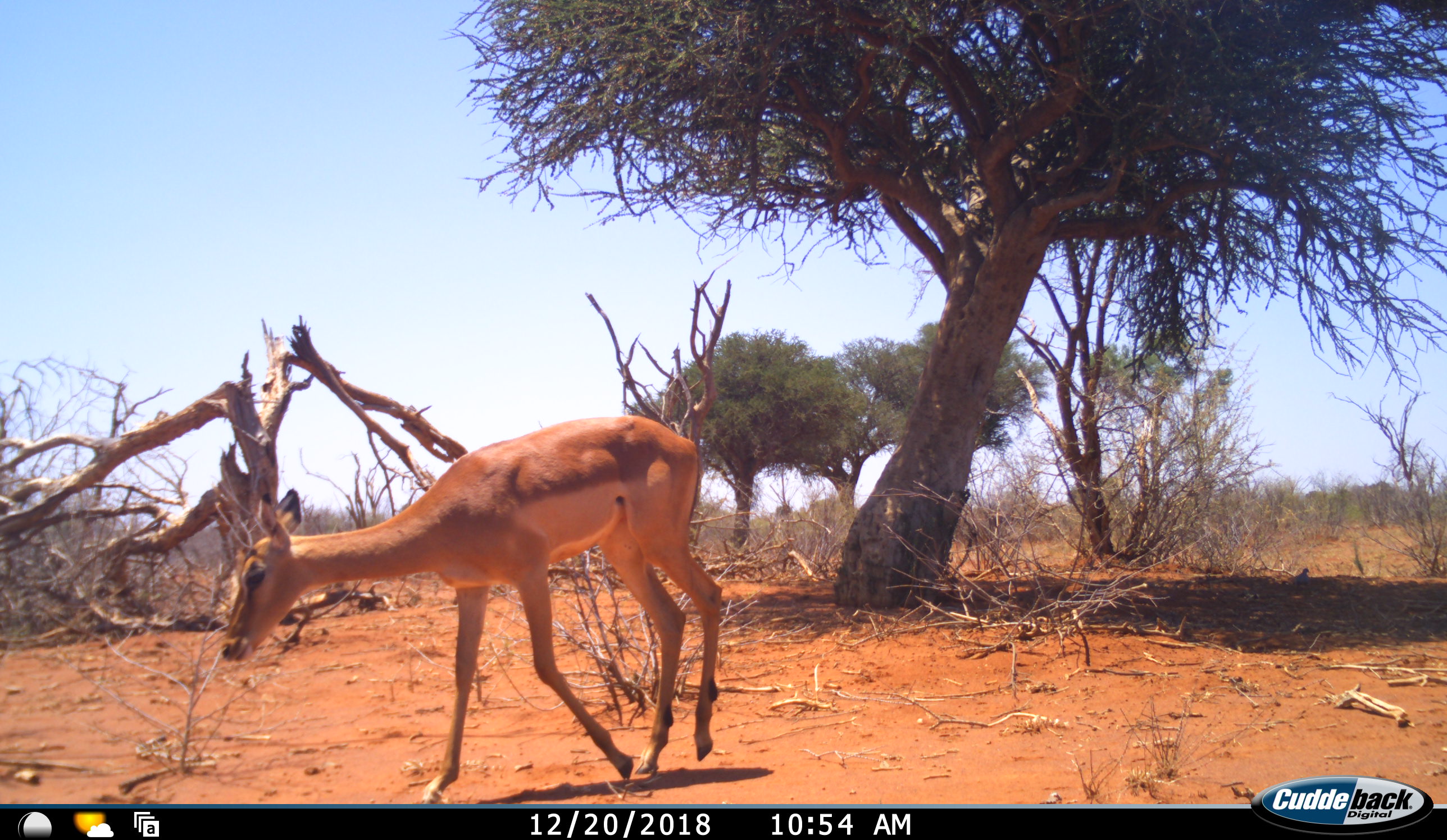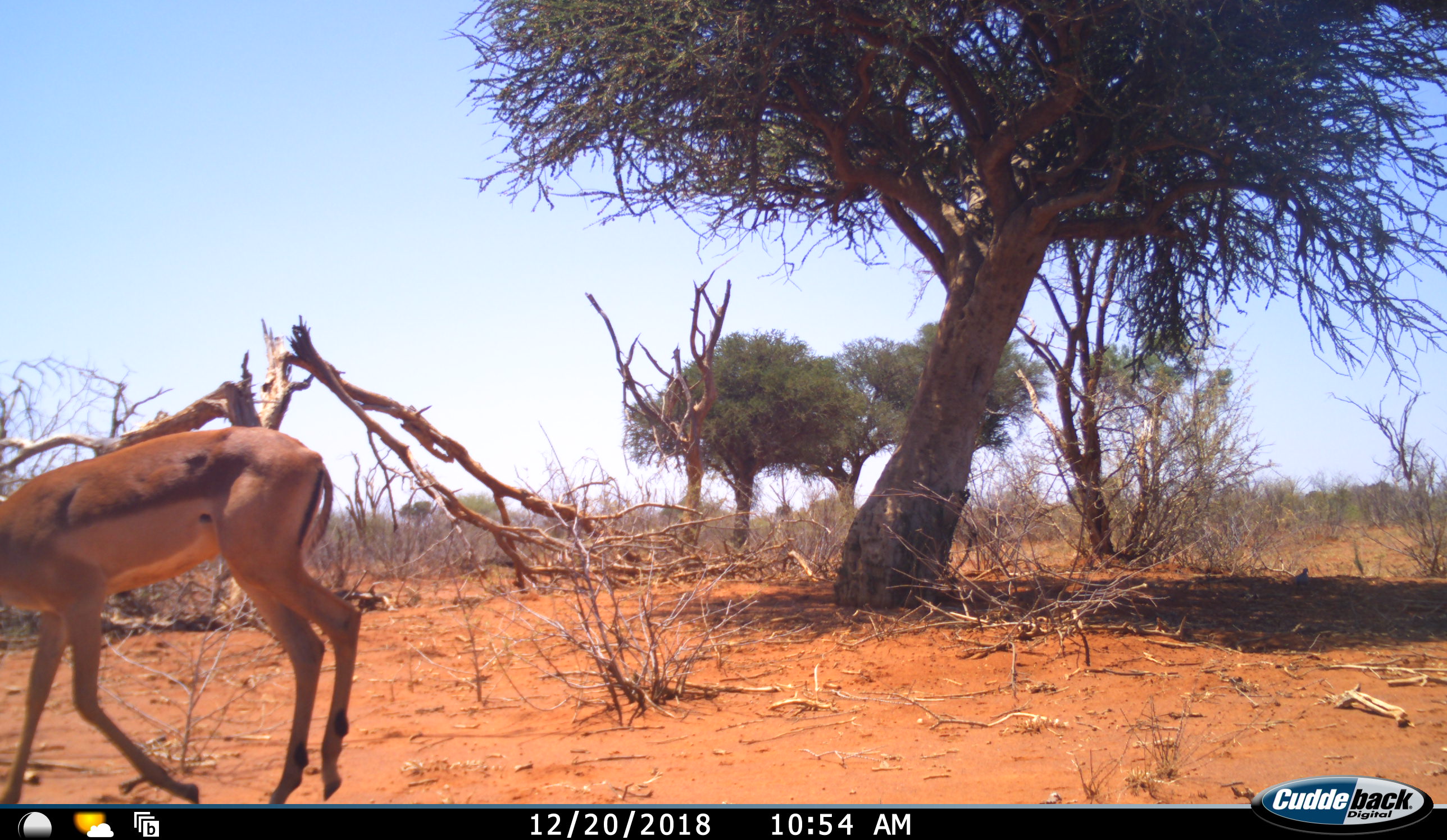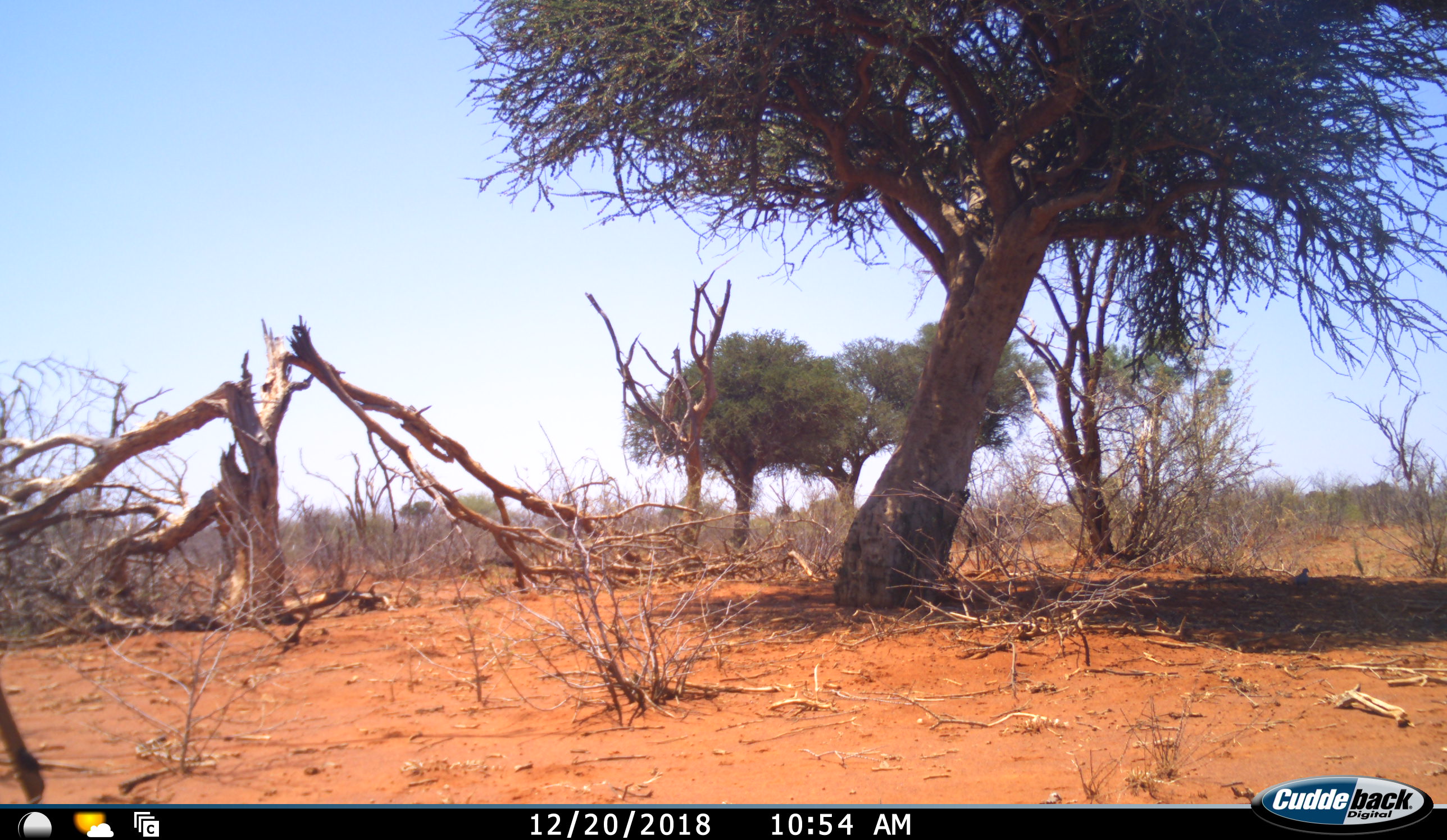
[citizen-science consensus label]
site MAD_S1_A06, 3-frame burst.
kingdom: Animalia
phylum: Chordata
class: Mammalia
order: Artiodactyla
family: Bovidae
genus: Aepyceros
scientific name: Aepyceros melampus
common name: impala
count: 1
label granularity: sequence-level